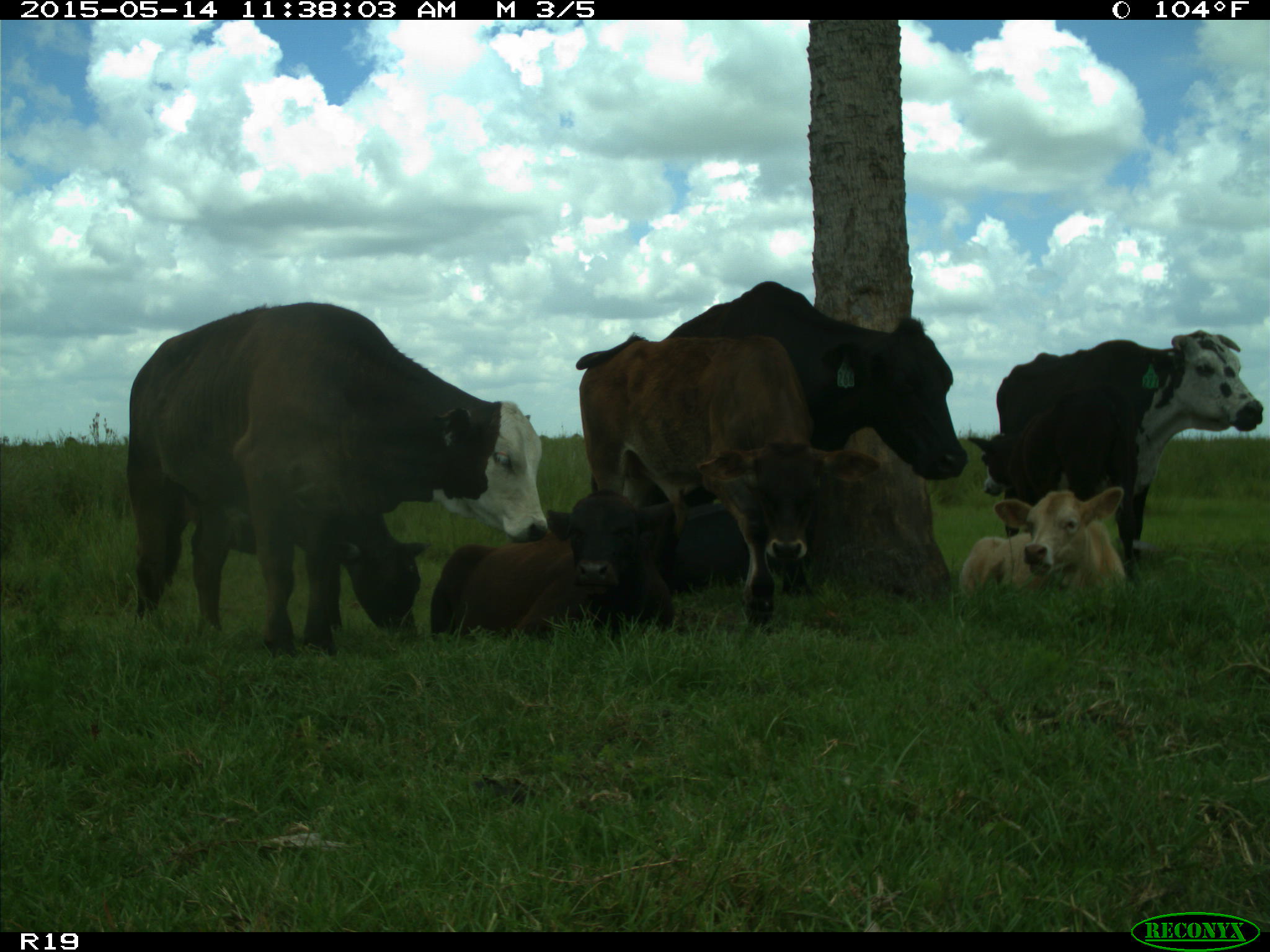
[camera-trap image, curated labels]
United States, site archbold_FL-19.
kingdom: Animalia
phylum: Chordata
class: Mammalia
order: Artiodactyla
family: Bovidae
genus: Bos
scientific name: Bos taurus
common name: domestic cow